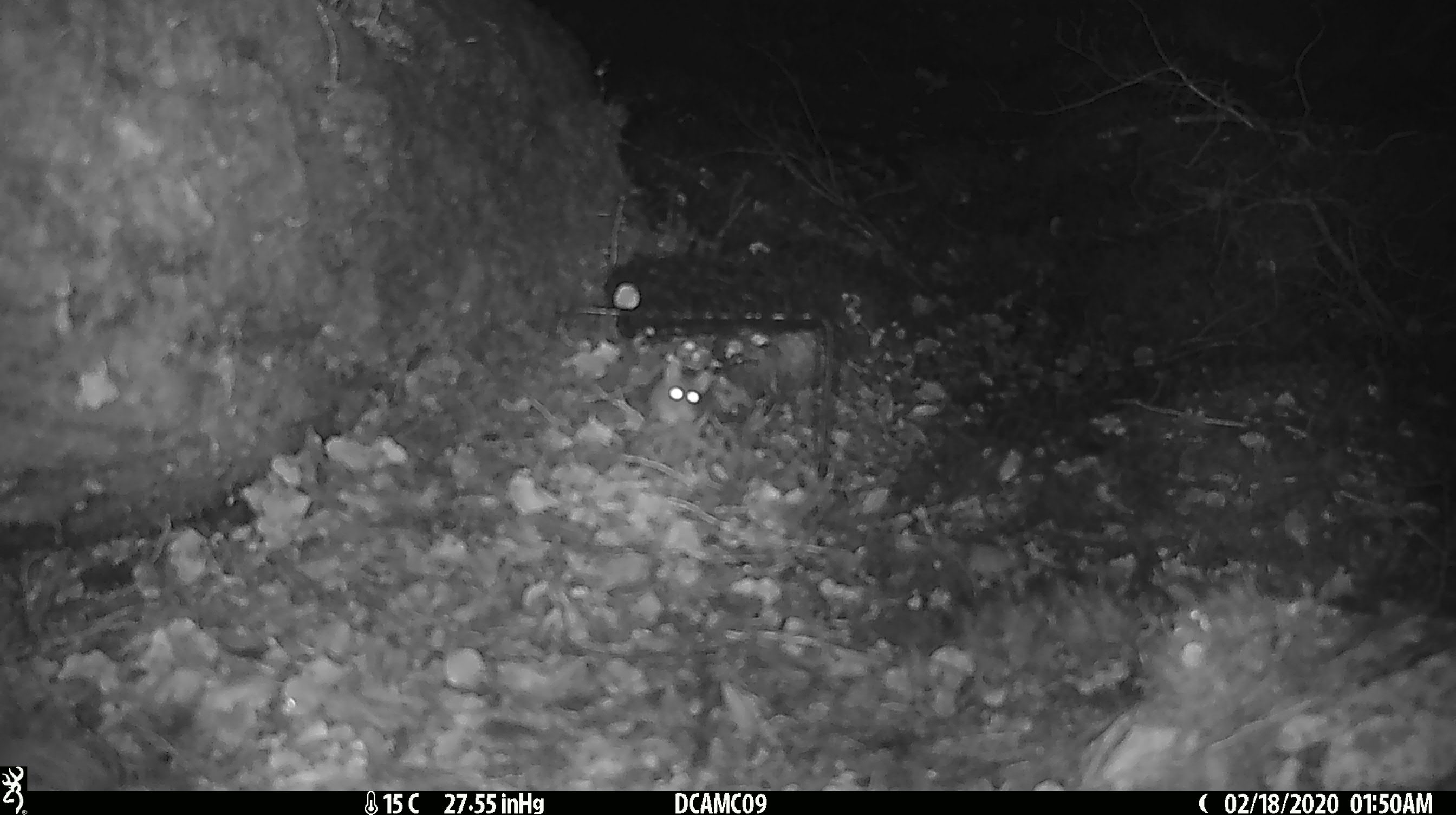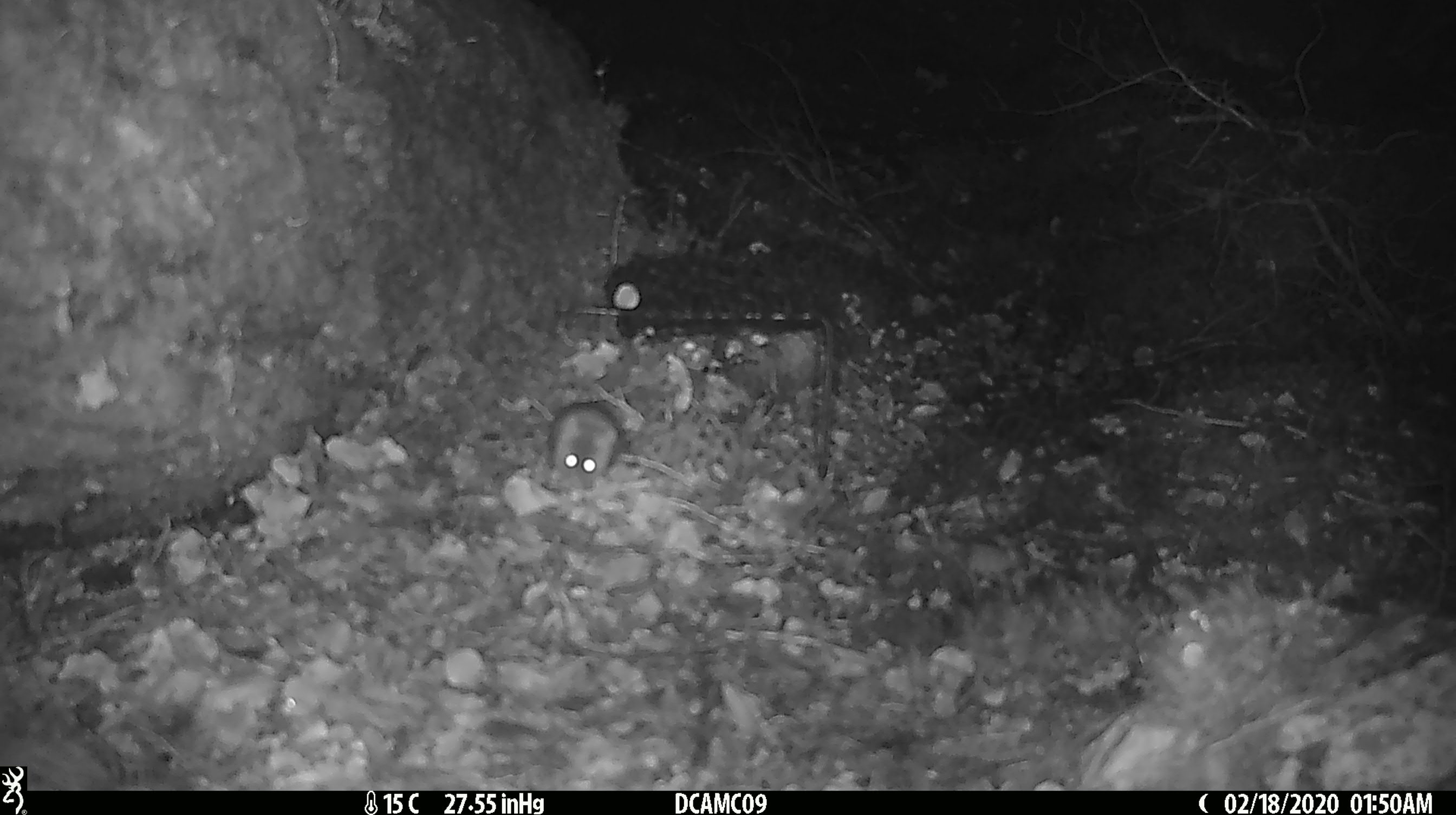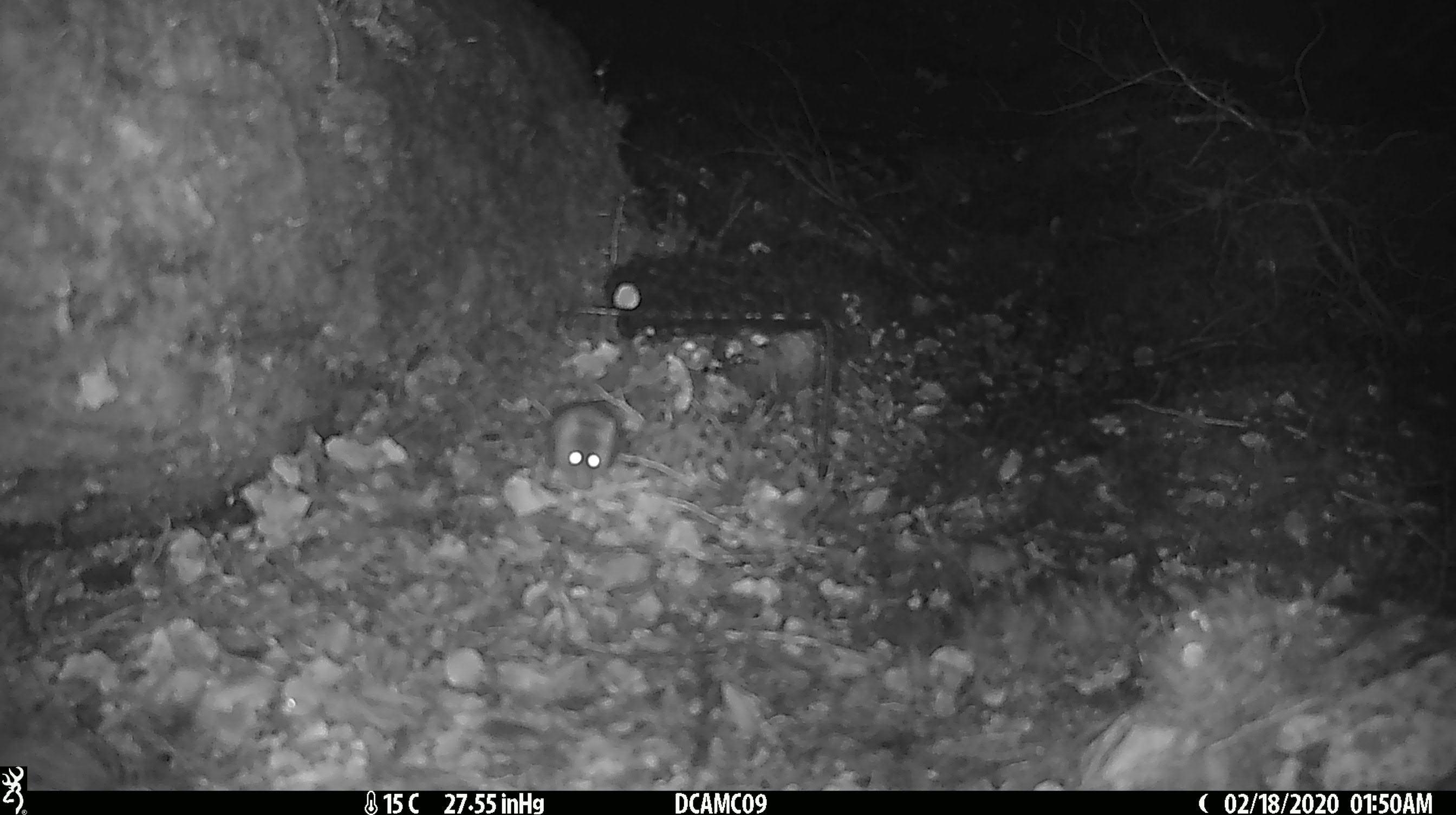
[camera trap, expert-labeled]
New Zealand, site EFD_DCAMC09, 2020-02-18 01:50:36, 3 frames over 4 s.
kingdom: Animalia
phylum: Chordata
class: Mammalia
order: Rodentia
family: Muridae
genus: Mus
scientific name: Mus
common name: mouse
Mouse (Mus).